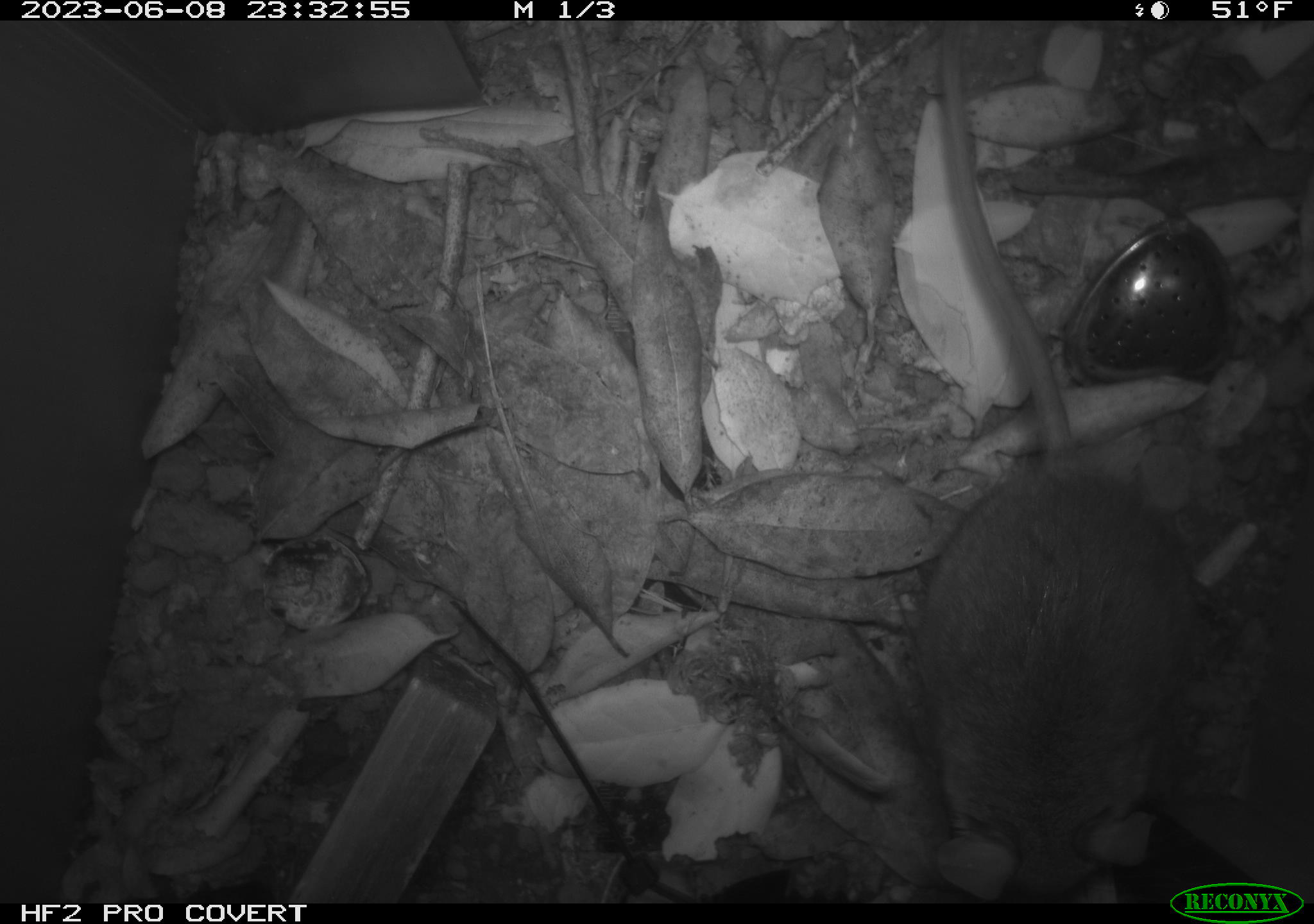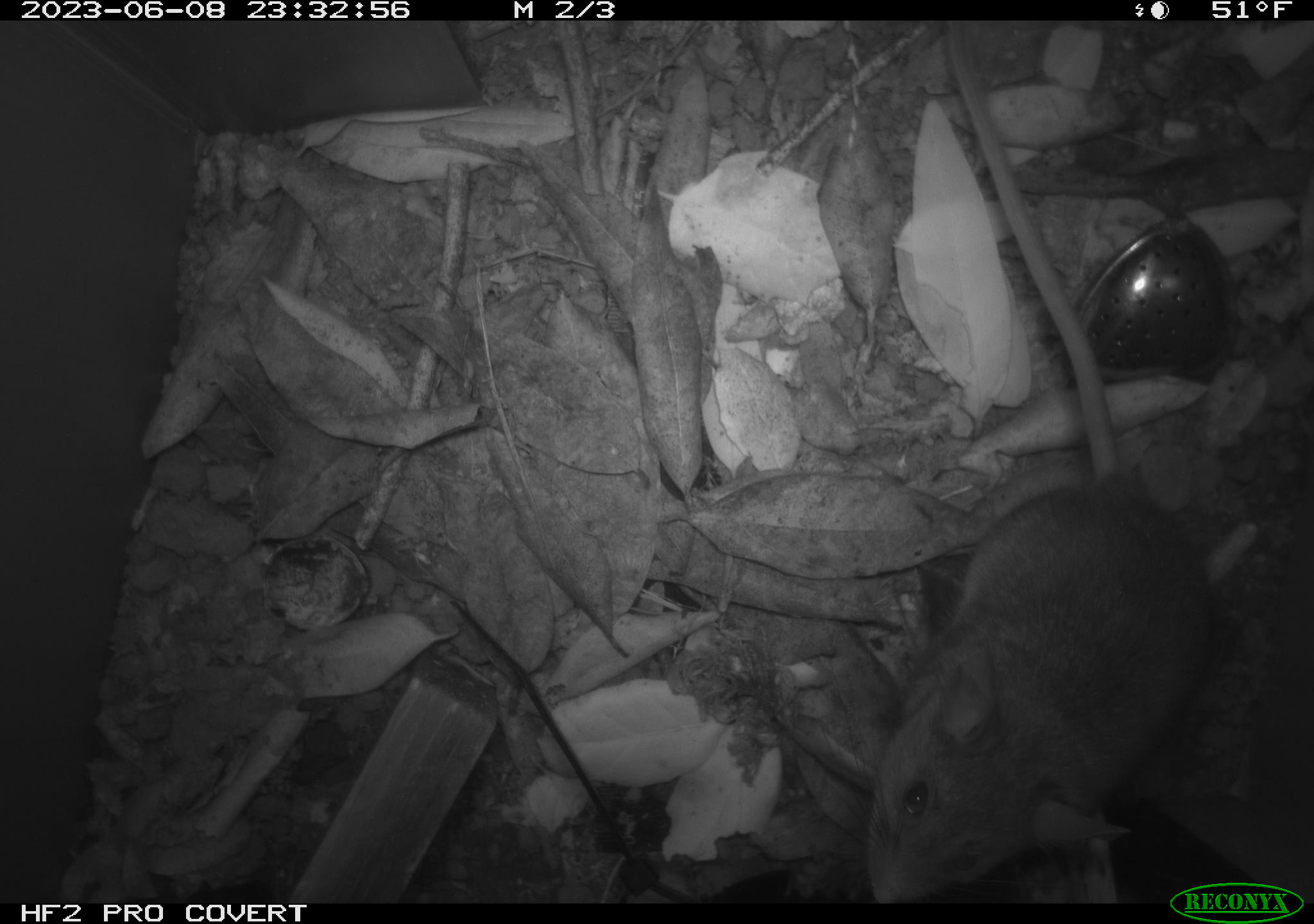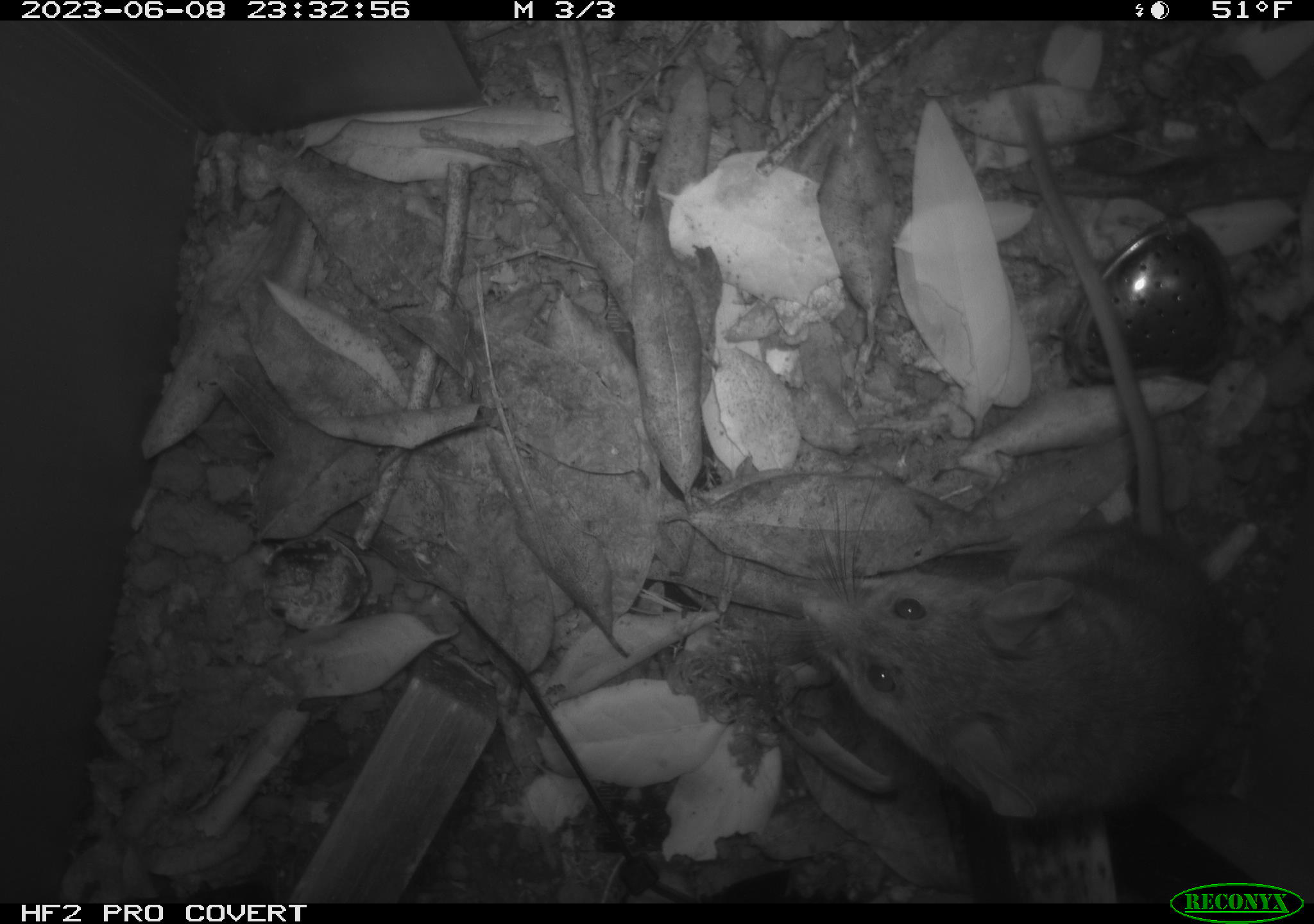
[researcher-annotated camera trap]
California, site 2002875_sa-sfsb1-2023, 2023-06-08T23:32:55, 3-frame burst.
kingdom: Animalia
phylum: Chordata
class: Mammalia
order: Rodentia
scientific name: Rodentia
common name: mouse species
Mouse species (Rodentia).